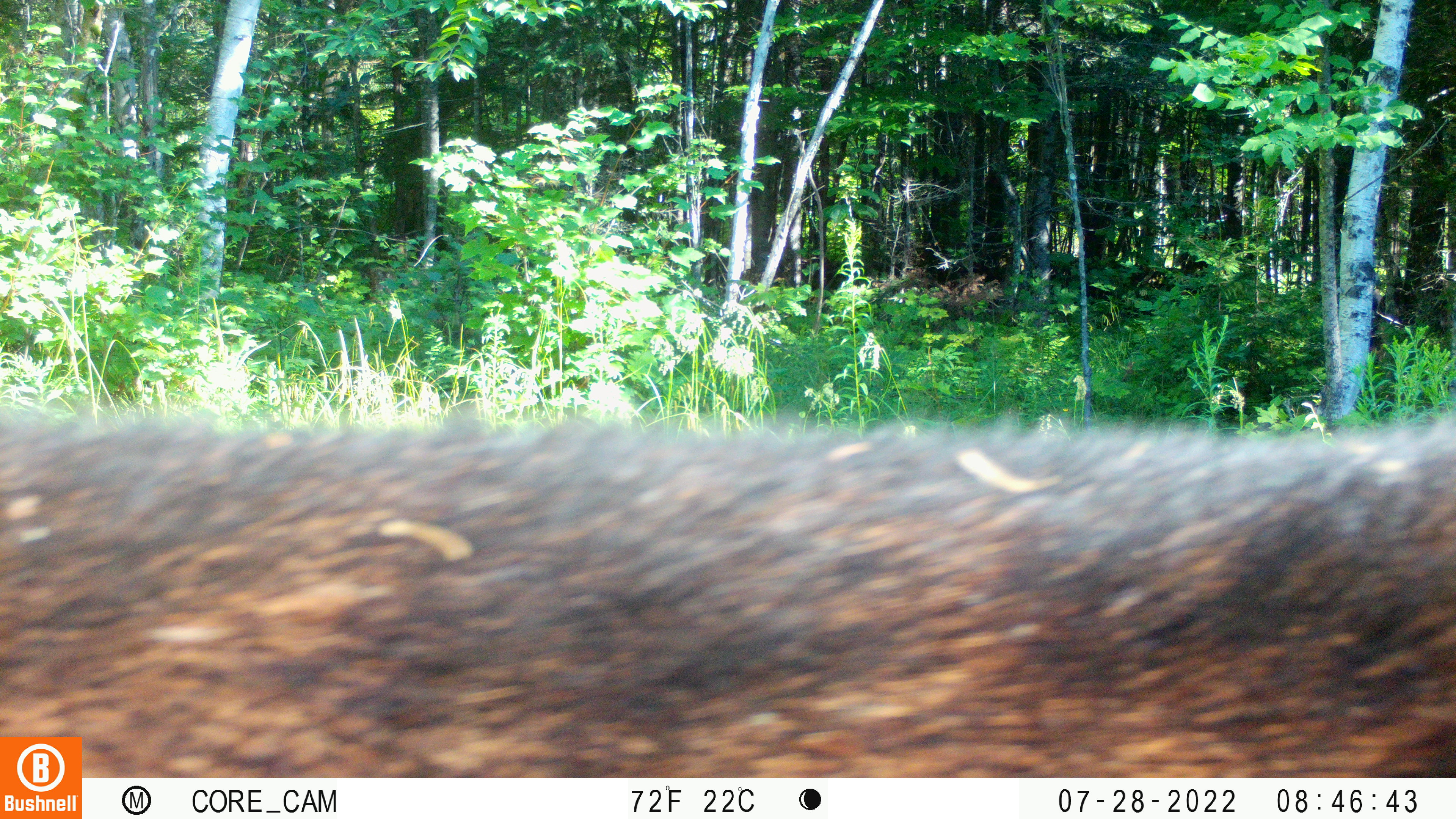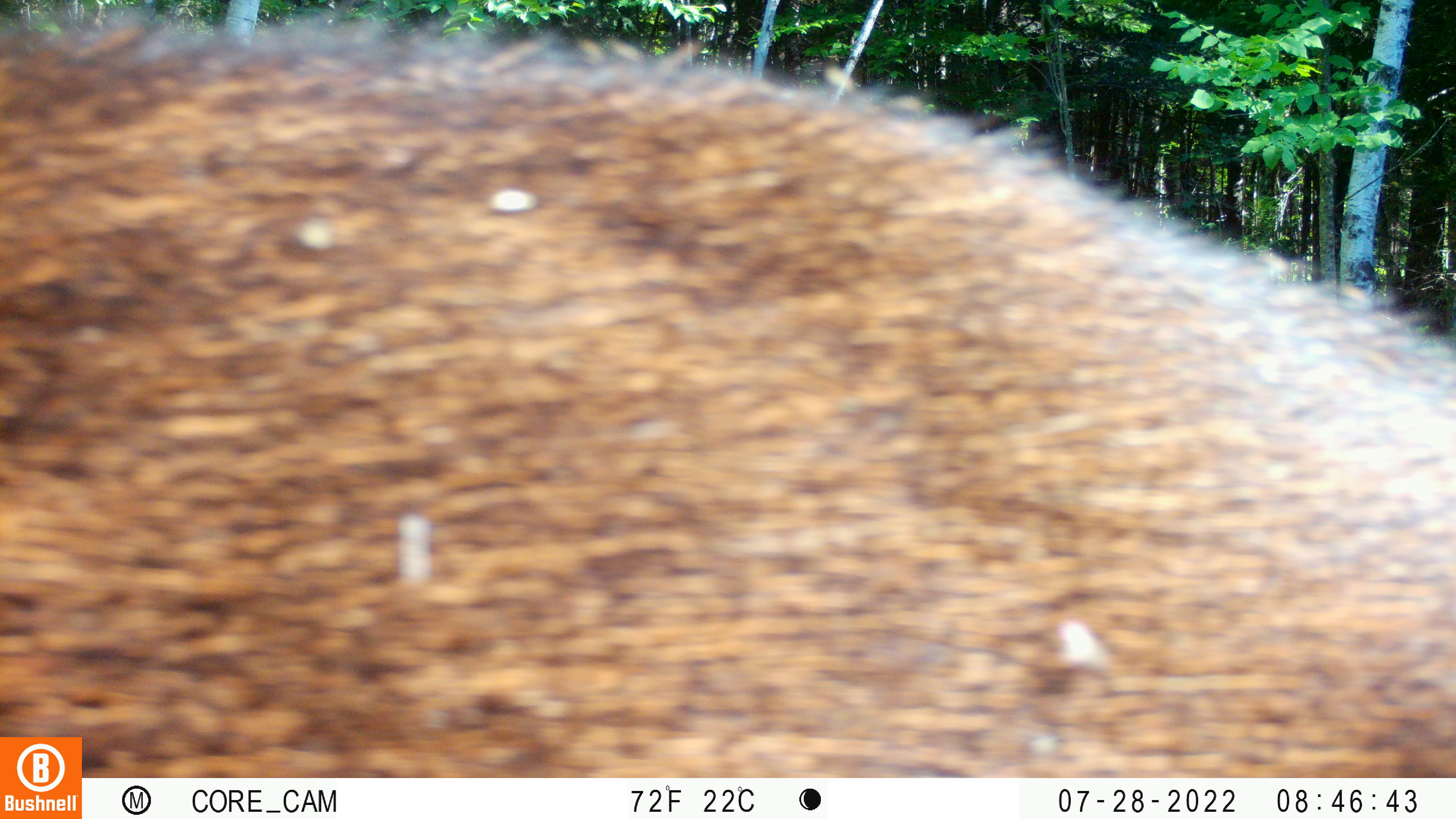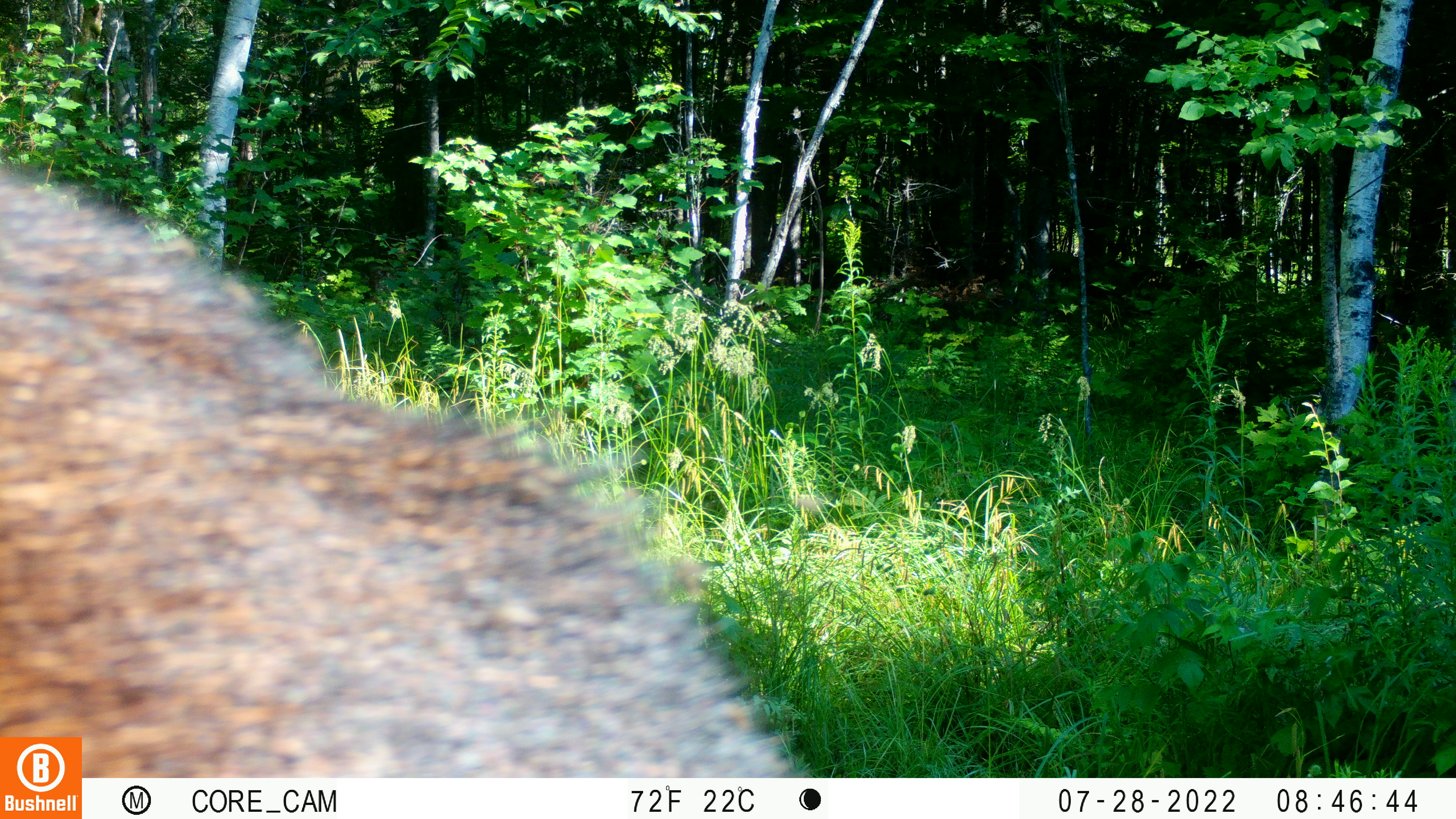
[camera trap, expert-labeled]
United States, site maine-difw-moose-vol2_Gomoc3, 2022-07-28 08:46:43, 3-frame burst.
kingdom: Animalia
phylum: Chordata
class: Mammalia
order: Artiodactyla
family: Cervidae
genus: Alces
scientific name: Alces alces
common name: moose